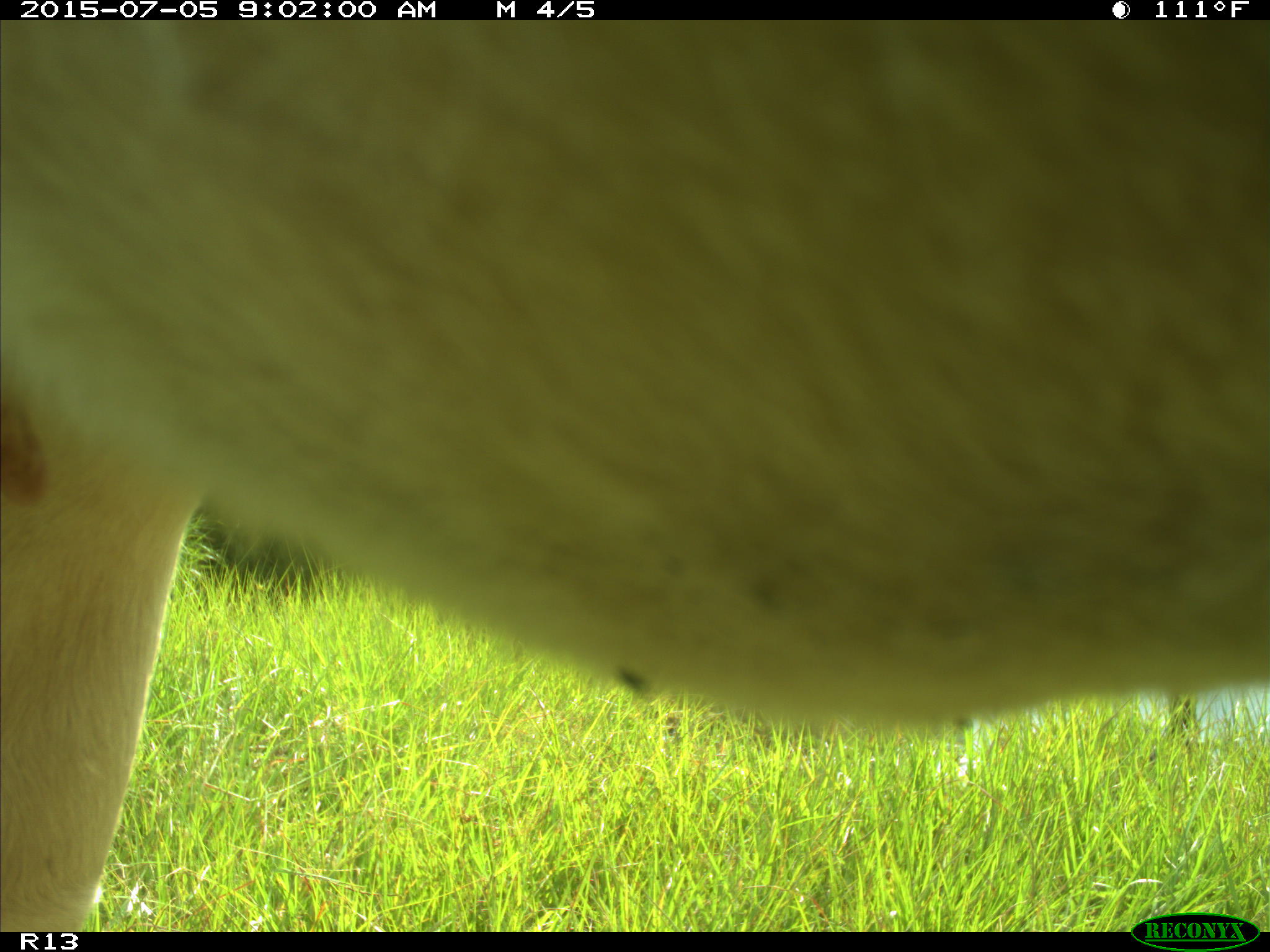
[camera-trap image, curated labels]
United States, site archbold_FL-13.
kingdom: Animalia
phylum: Chordata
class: Mammalia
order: Artiodactyla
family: Bovidae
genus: Bos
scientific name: Bos taurus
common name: domestic cow